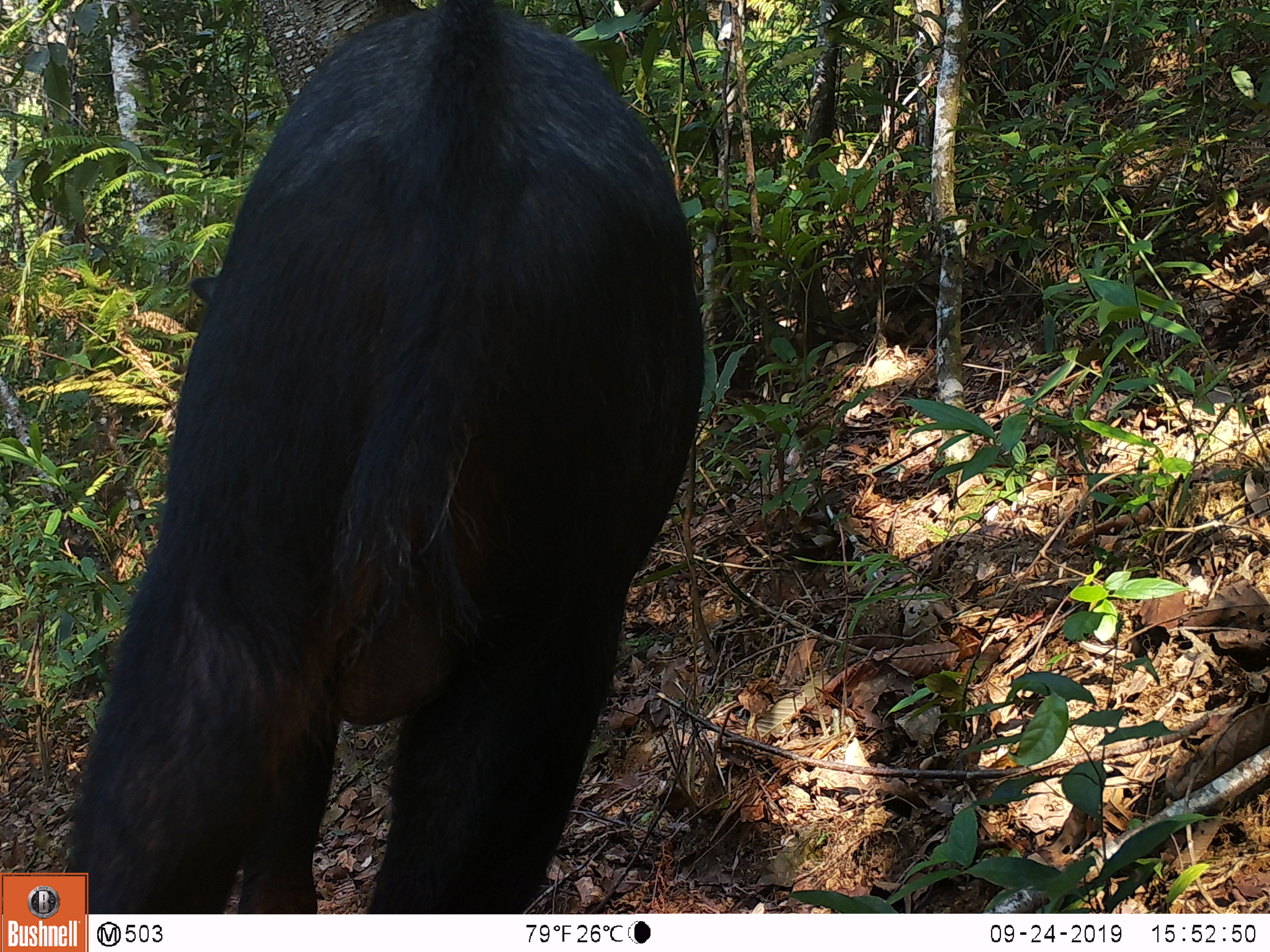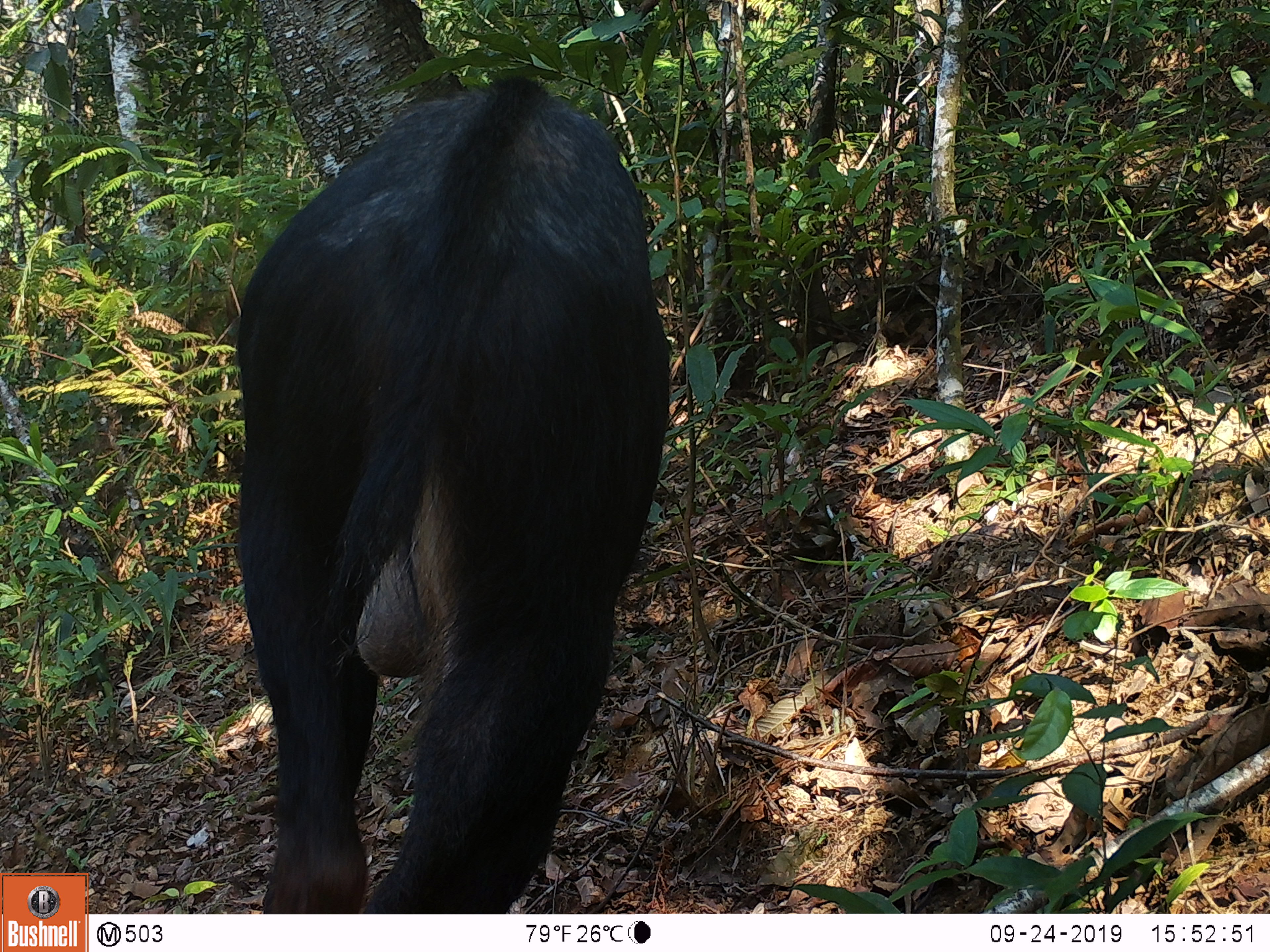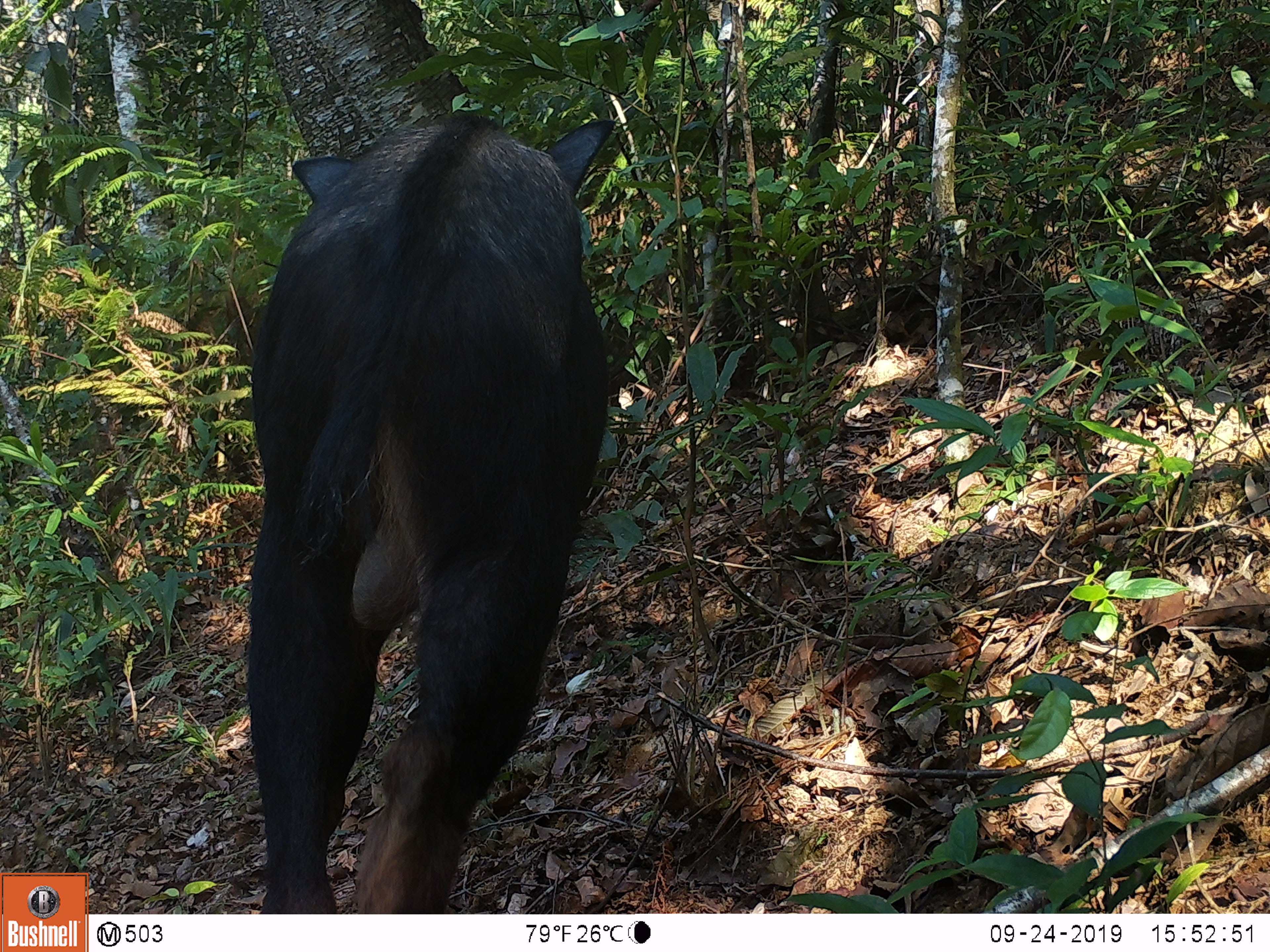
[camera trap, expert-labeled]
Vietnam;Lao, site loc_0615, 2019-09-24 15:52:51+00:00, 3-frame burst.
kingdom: Animalia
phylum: Chordata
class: Mammalia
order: Artiodactyla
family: Bovidae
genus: Capricornis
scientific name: Capricornis sumatraensis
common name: chinese serow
Chinese serow (Capricornis sumatraensis). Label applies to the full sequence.